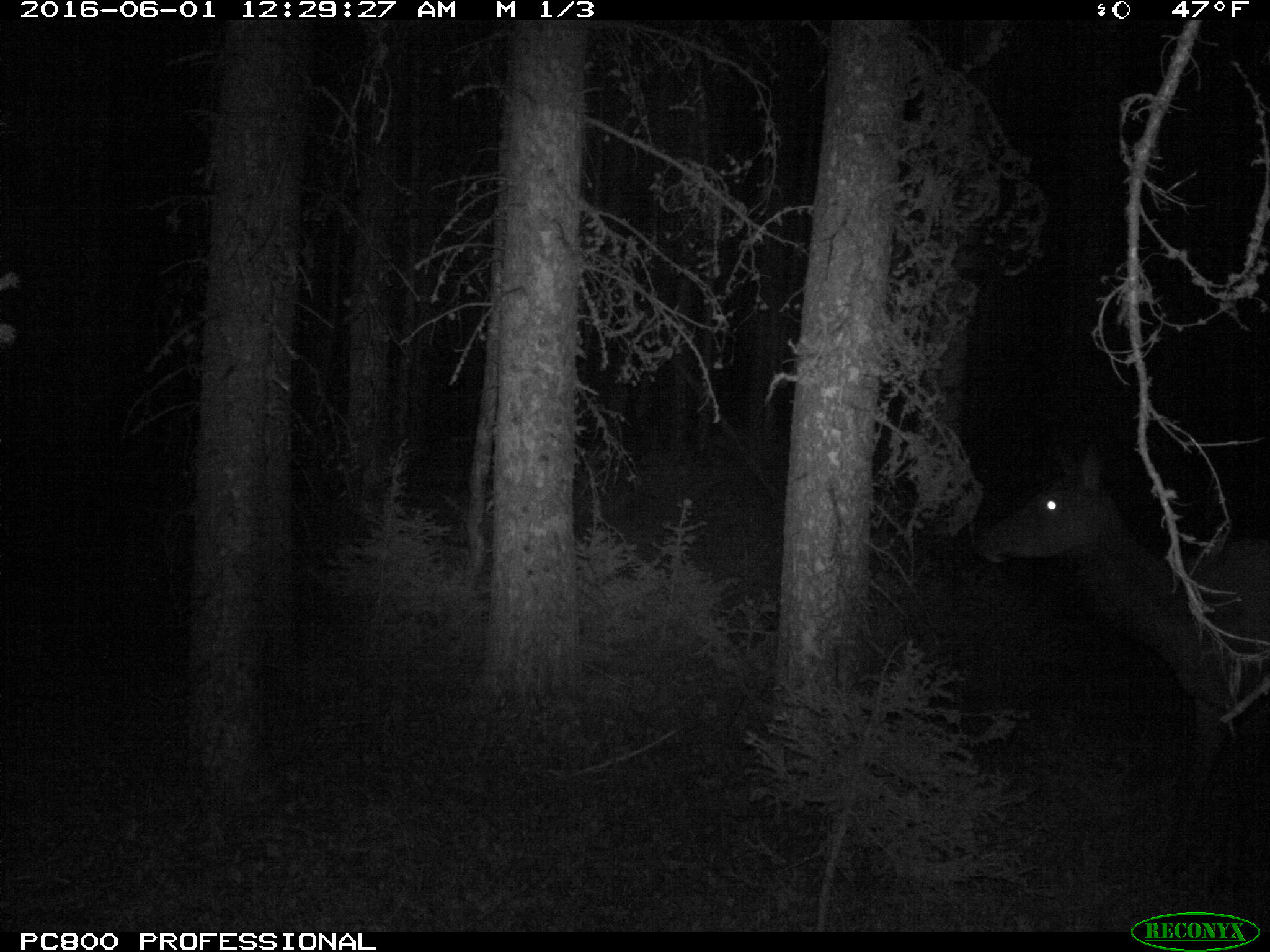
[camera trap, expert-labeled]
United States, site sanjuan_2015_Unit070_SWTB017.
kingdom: Animalia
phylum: Chordata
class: Mammalia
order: Artiodactyla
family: Cervidae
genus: Cervus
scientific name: Cervus elaphus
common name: red deer